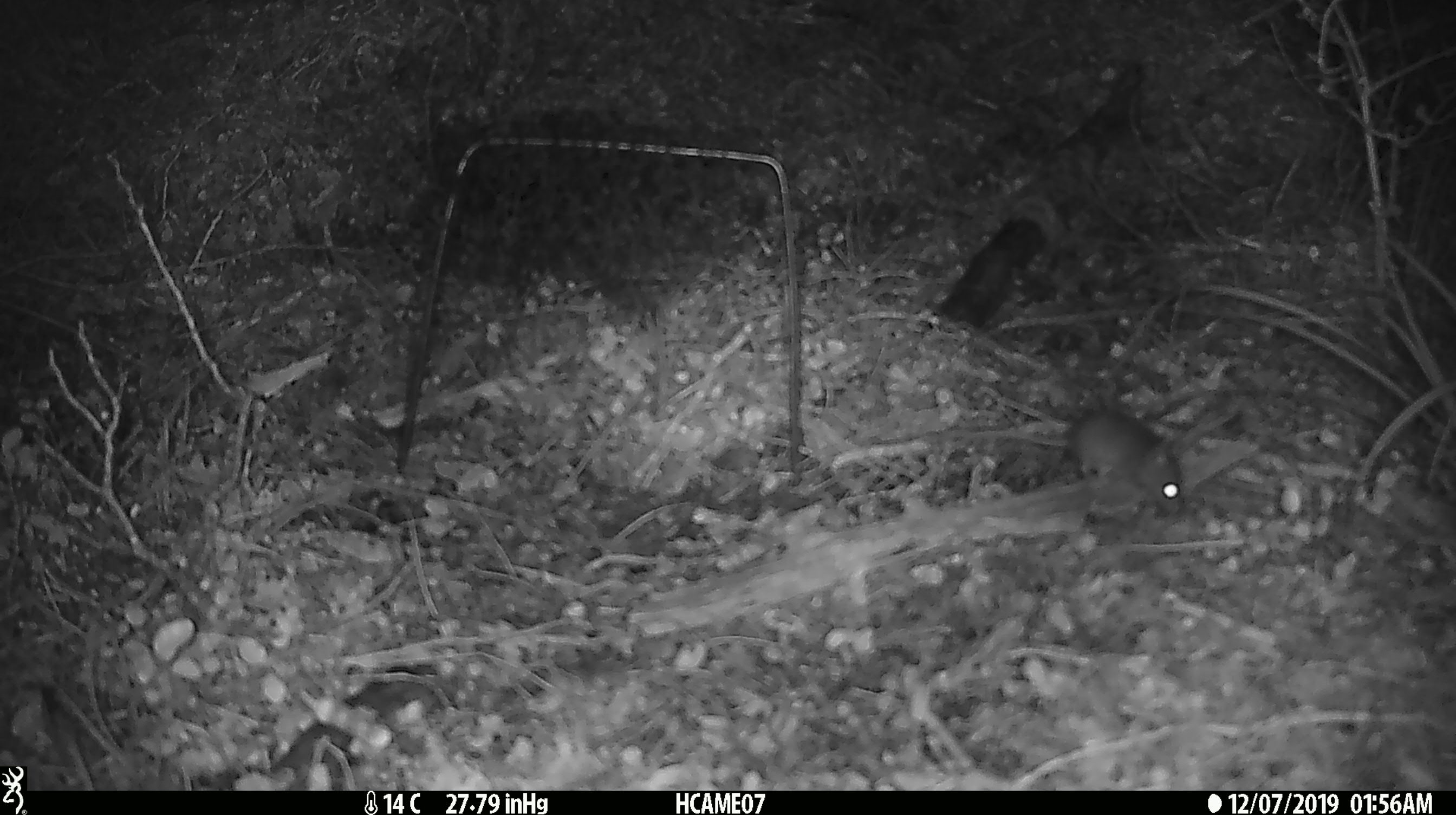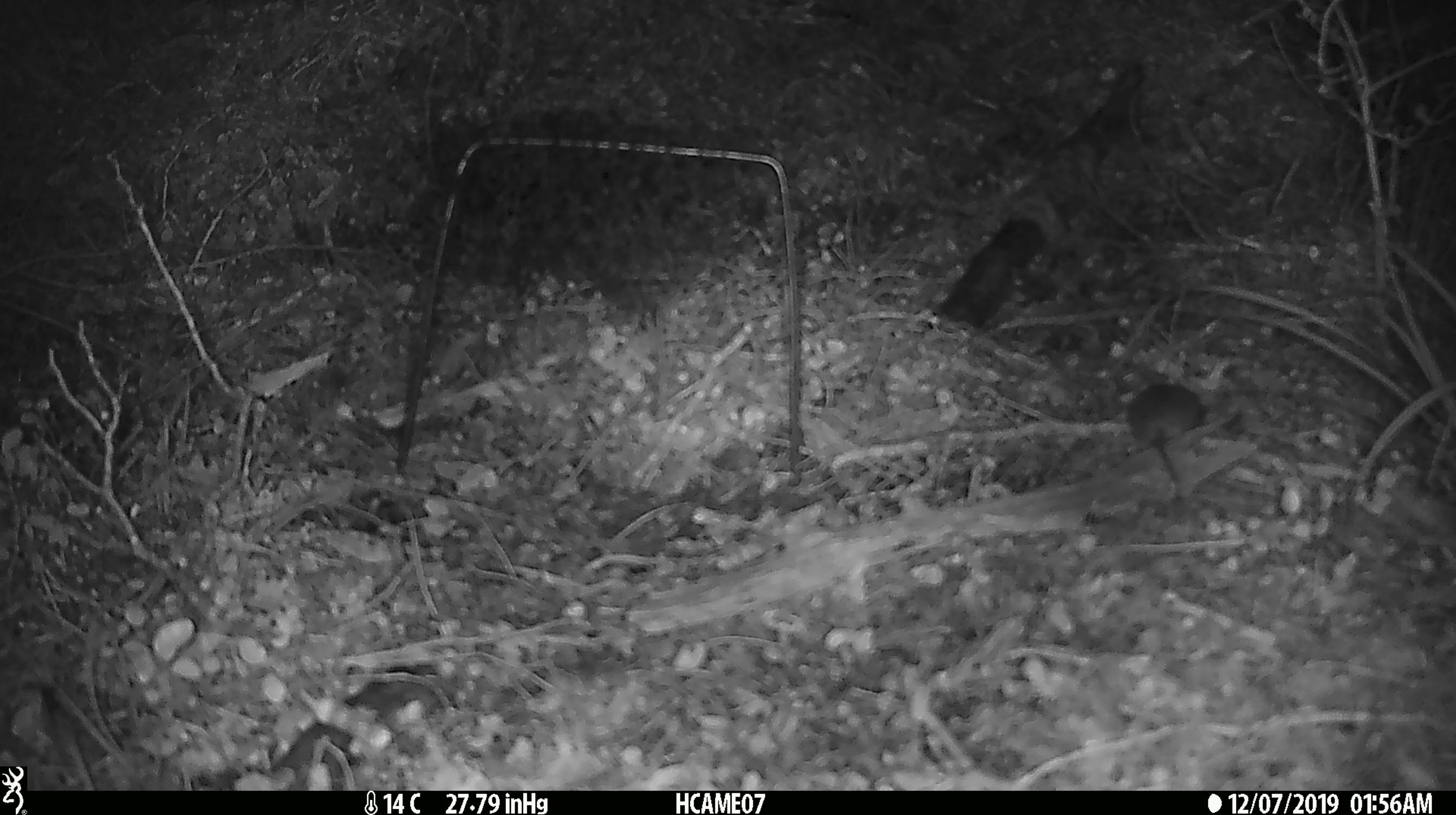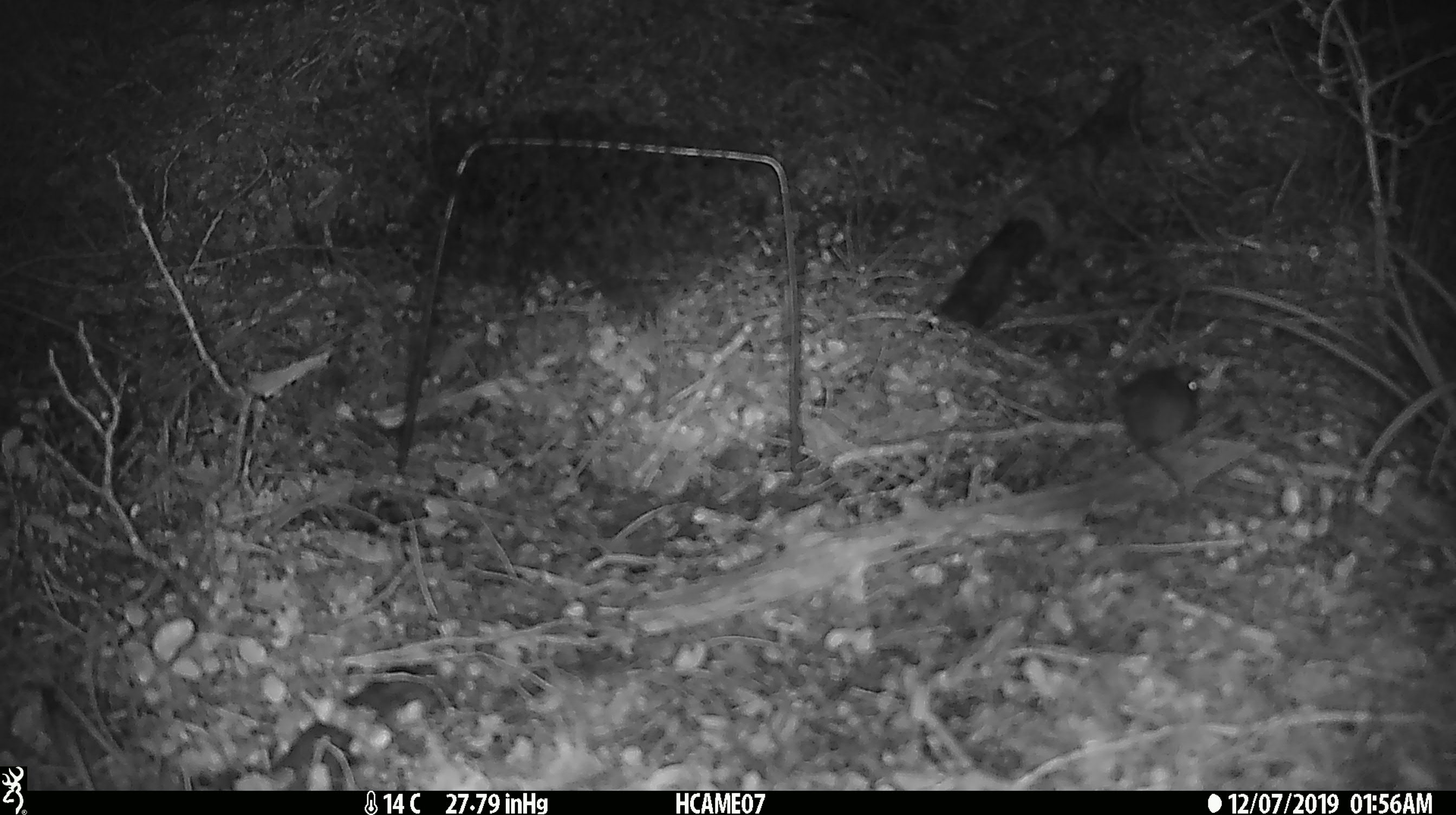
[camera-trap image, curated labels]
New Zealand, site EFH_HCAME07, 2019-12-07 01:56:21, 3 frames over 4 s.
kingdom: Animalia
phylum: Chordata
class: Mammalia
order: Rodentia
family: Muridae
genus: Mus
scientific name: Mus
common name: mouse